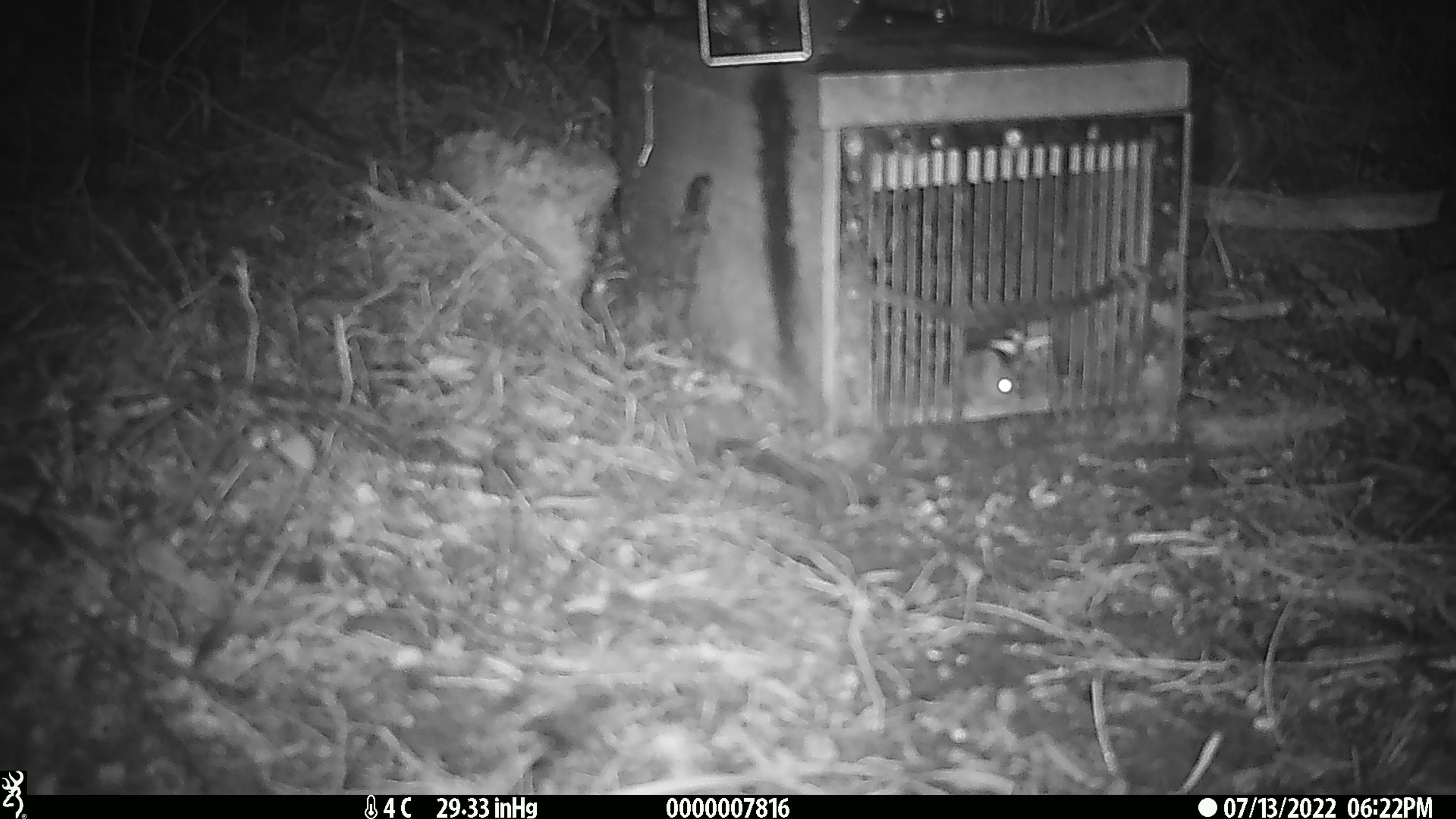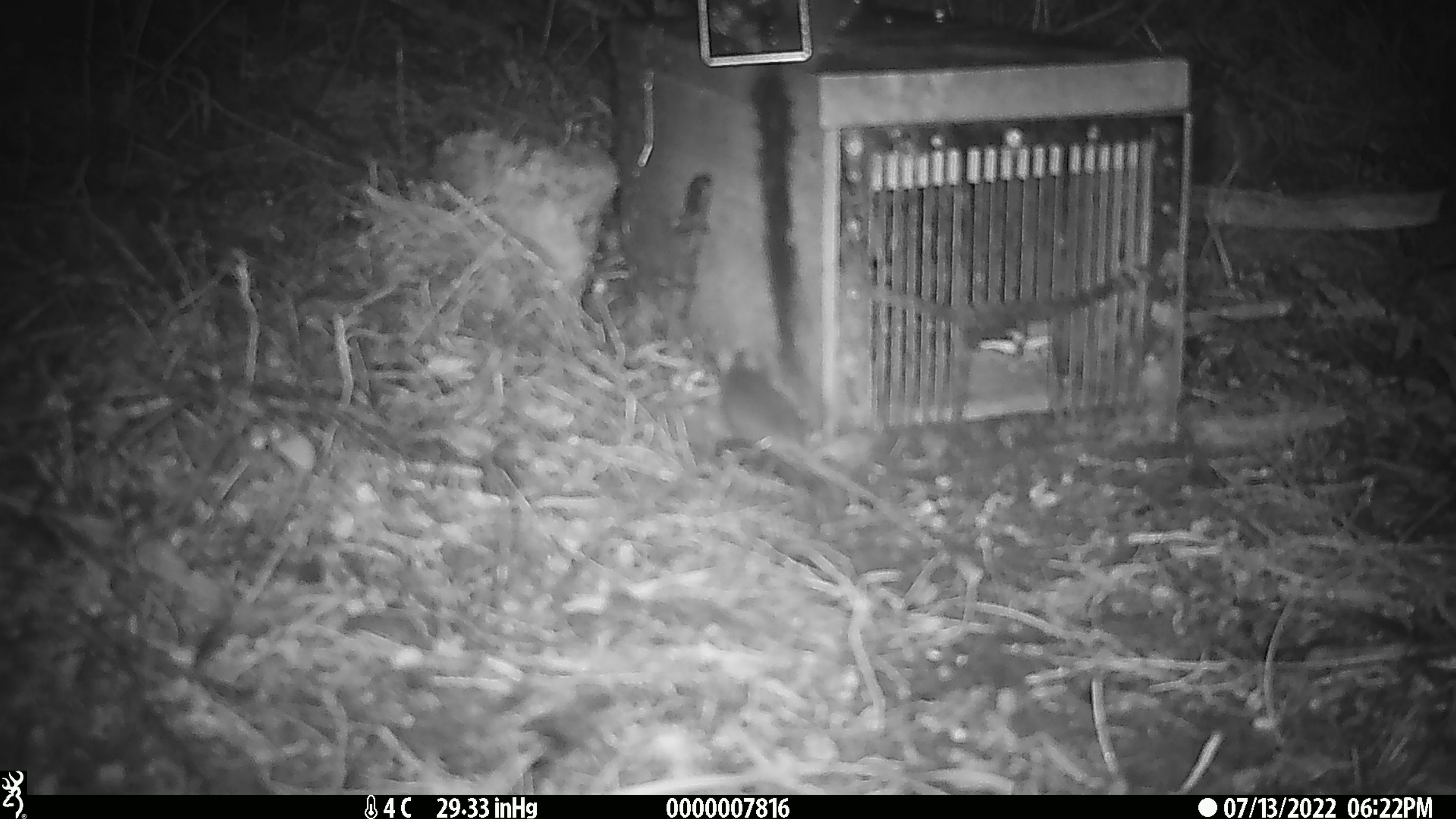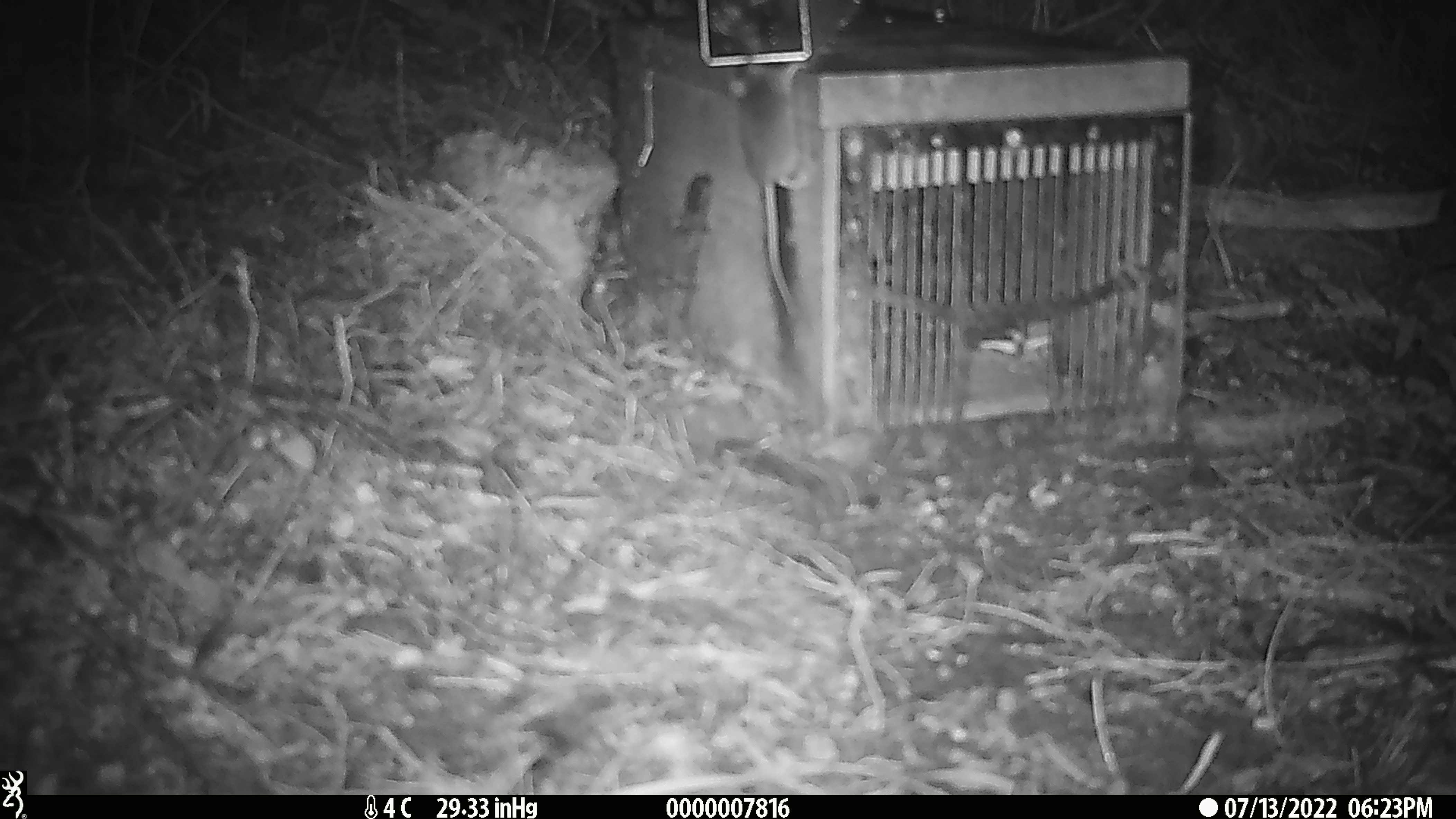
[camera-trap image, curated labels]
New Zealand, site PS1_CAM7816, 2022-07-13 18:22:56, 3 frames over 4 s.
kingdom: Animalia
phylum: Chordata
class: Mammalia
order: Rodentia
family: Muridae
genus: Mus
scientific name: Mus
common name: mouse